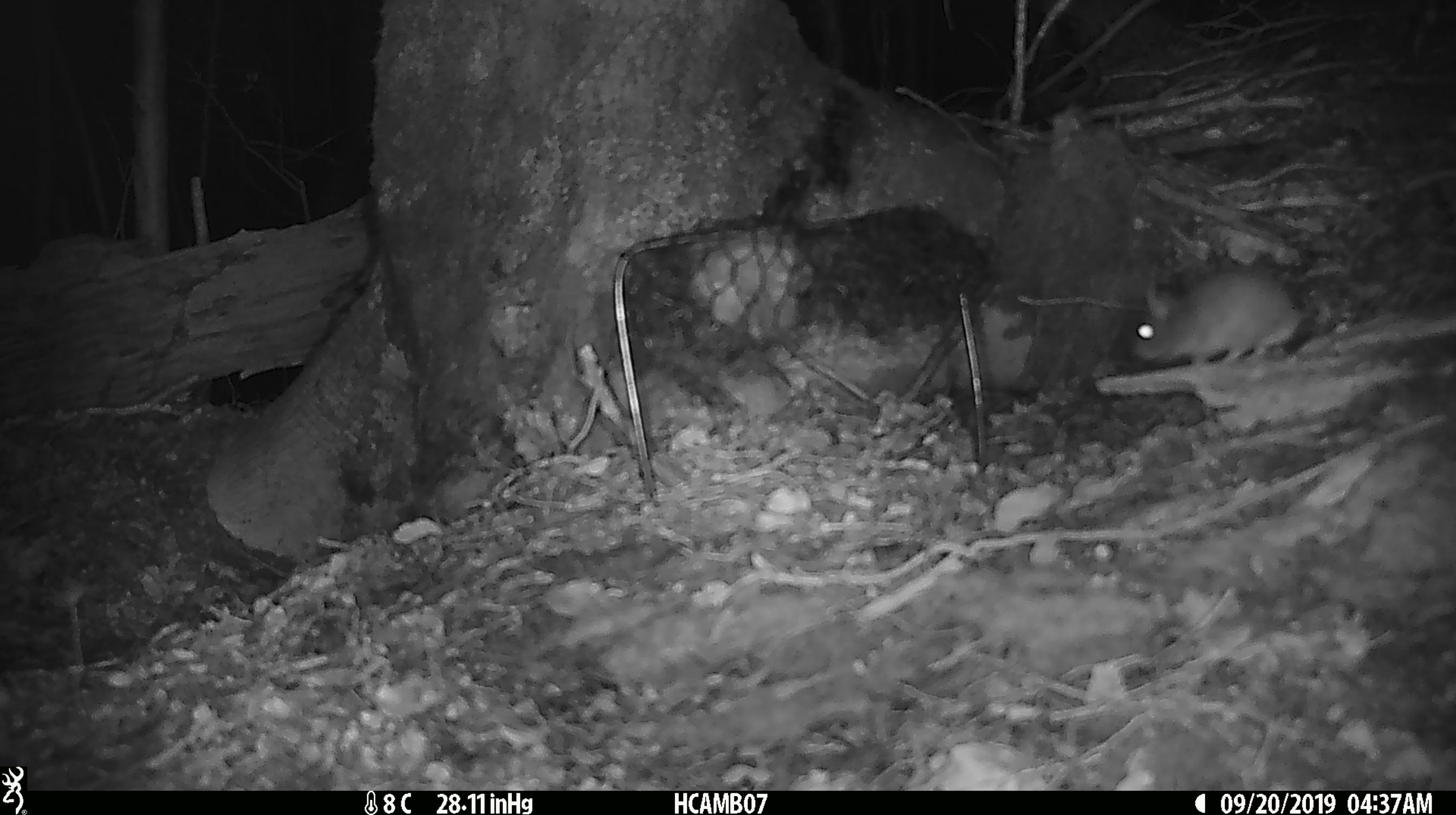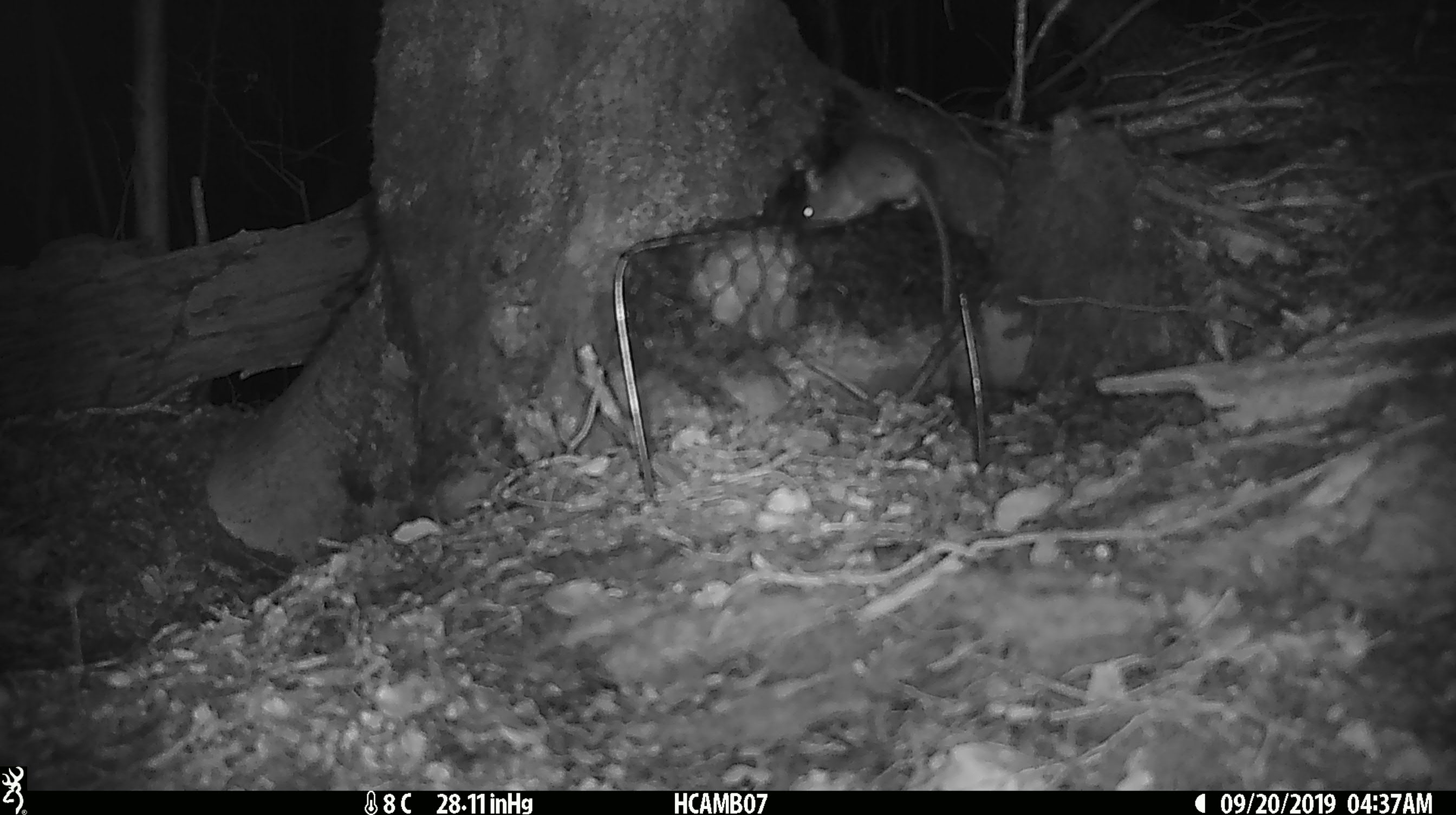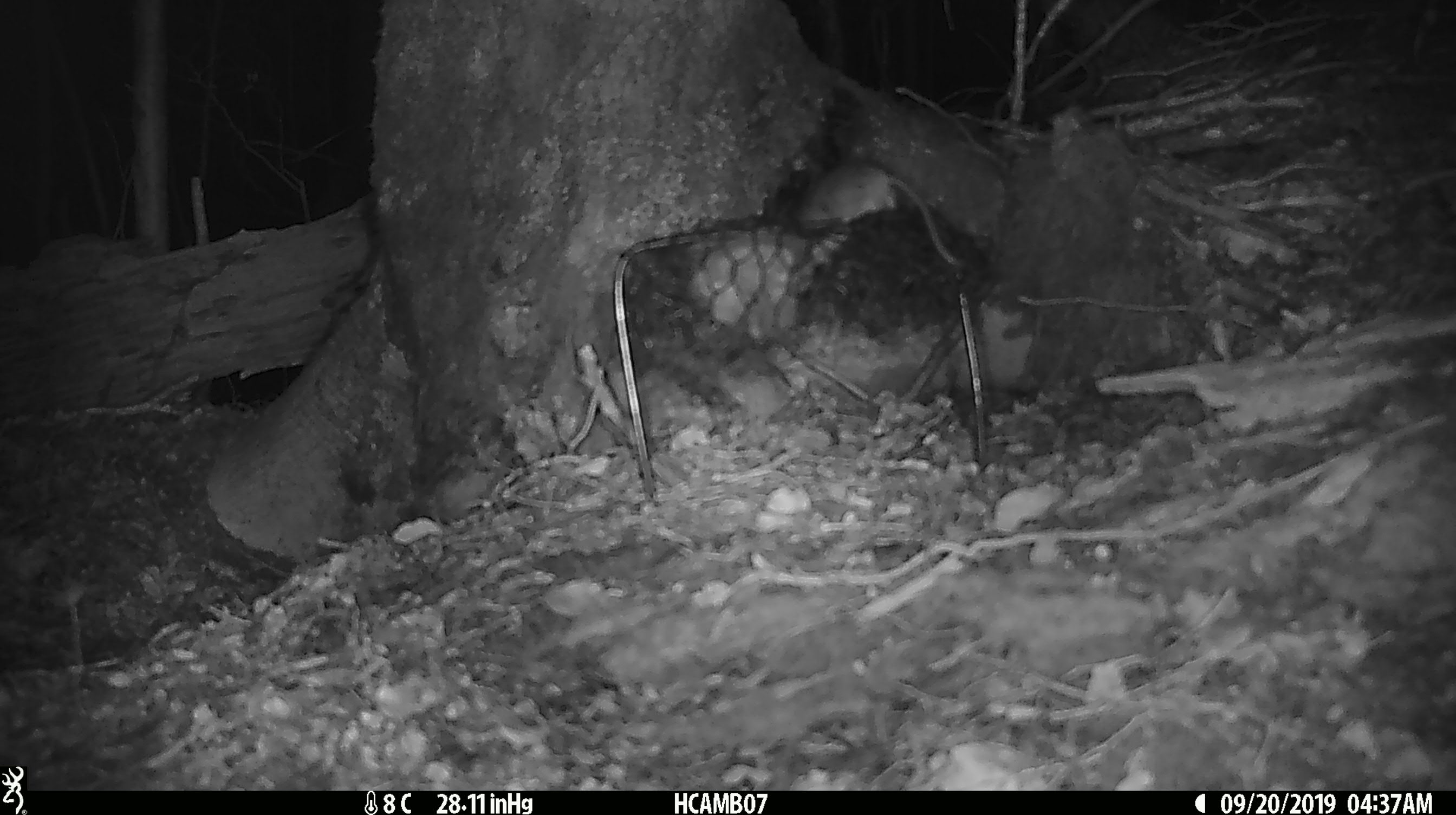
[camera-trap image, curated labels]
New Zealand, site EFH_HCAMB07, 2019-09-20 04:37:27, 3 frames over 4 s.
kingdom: Animalia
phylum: Chordata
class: Mammalia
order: Rodentia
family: Muridae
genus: Mus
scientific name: Mus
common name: mouse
Mouse (Mus).